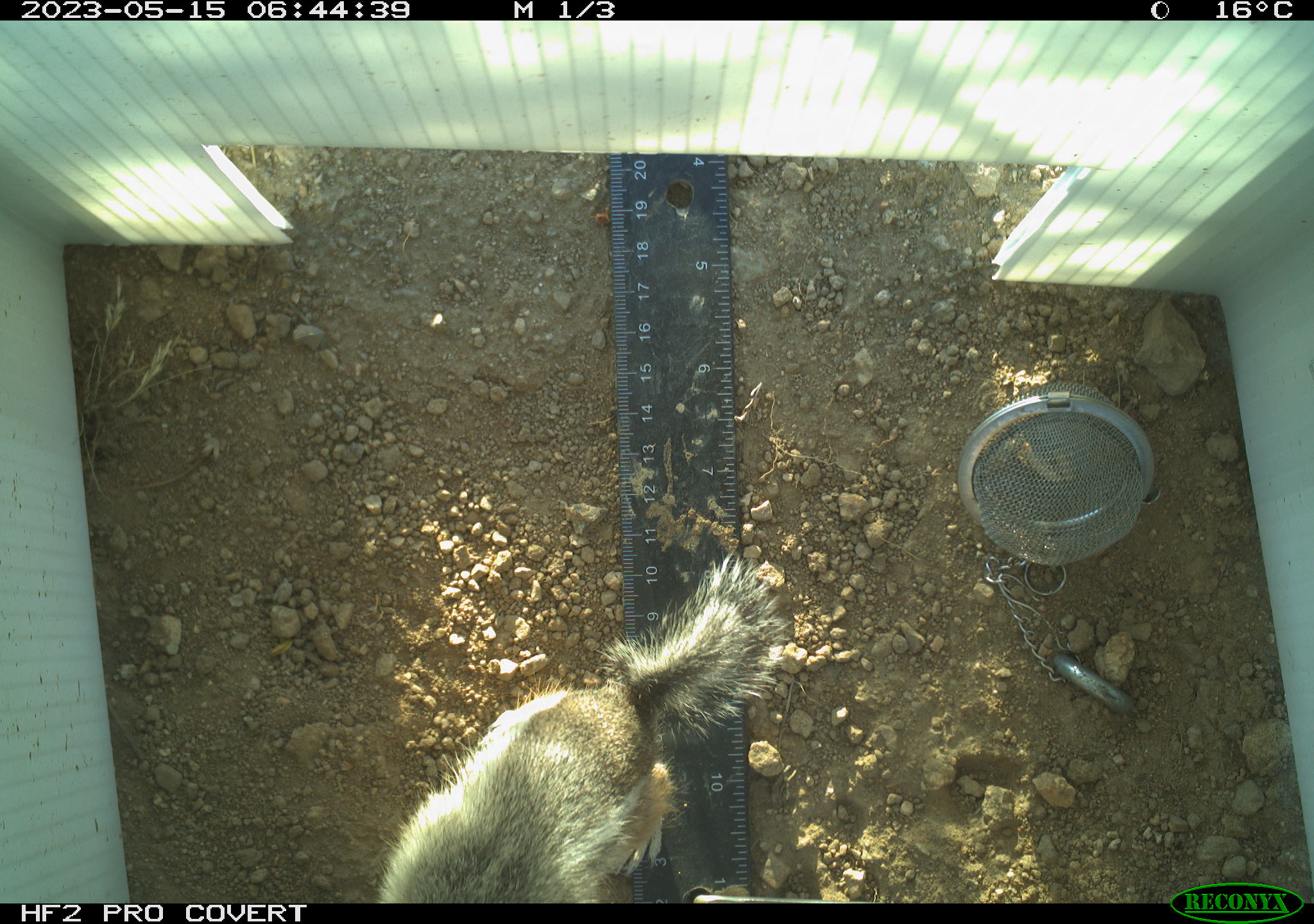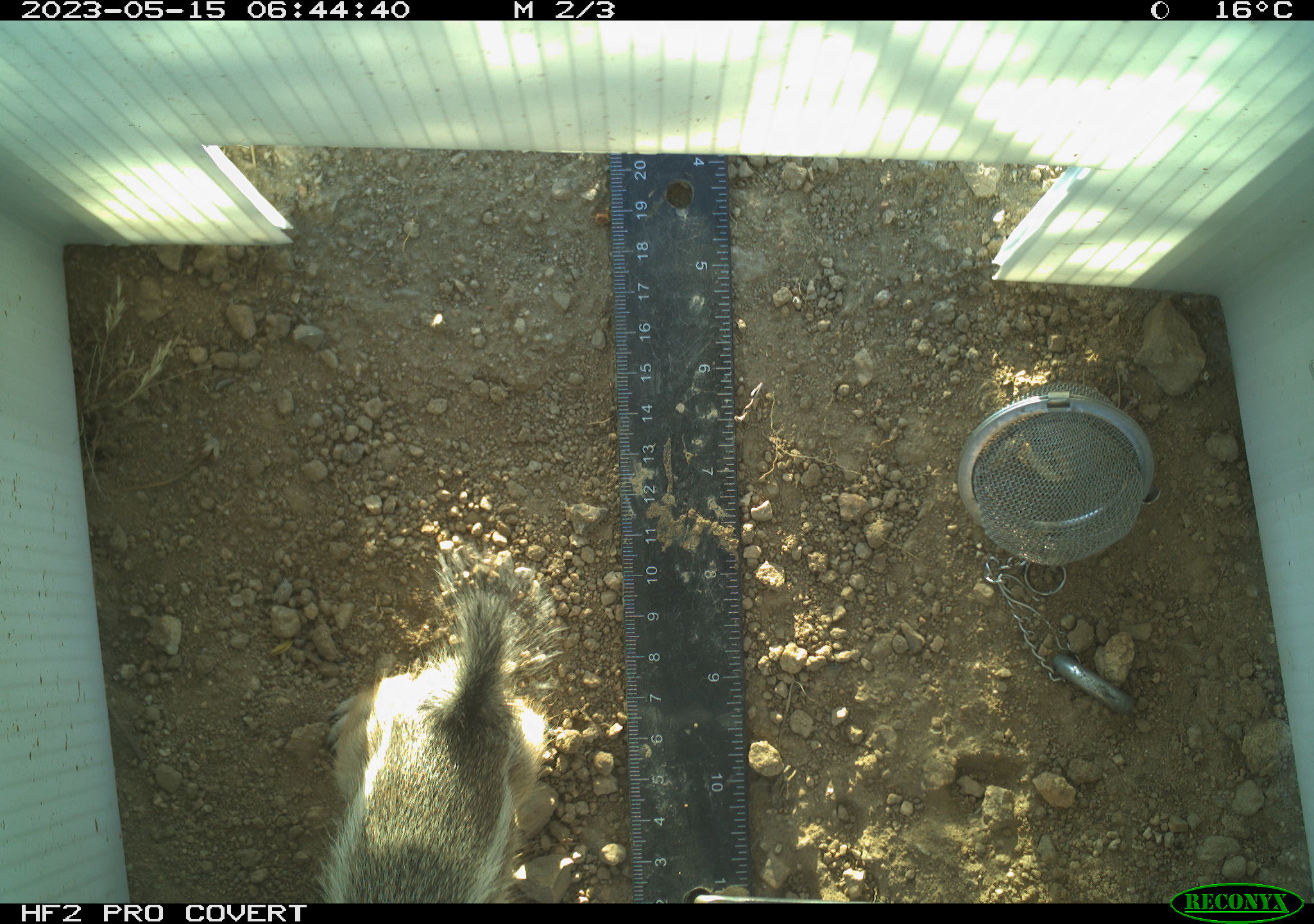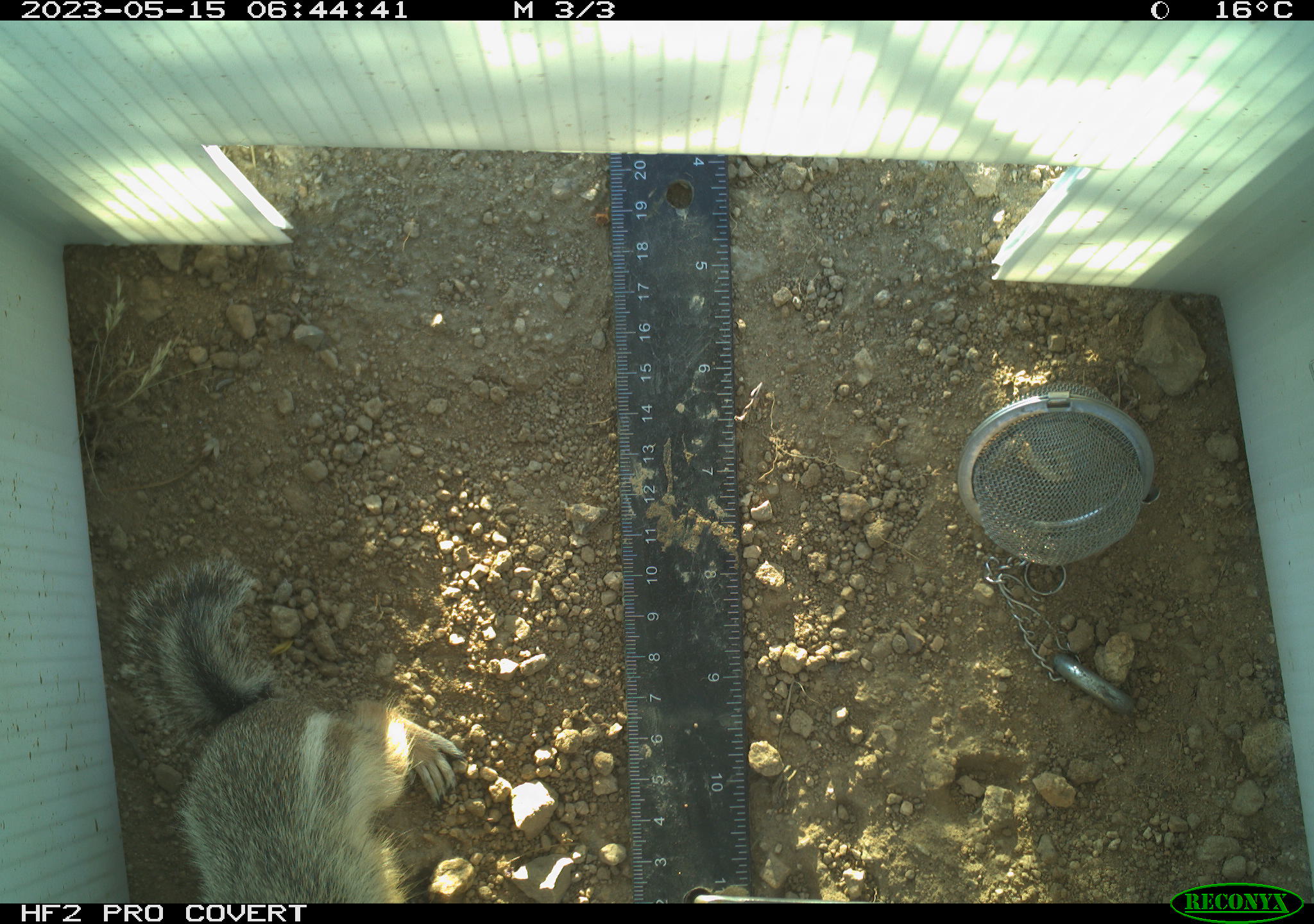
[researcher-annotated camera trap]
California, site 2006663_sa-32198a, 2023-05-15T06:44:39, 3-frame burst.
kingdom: Animalia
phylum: Chordata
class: Mammalia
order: Rodentia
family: Sciuridae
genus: Ammospermophilus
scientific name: Ammospermophilus leucurus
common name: white-tailed antelope squirrel